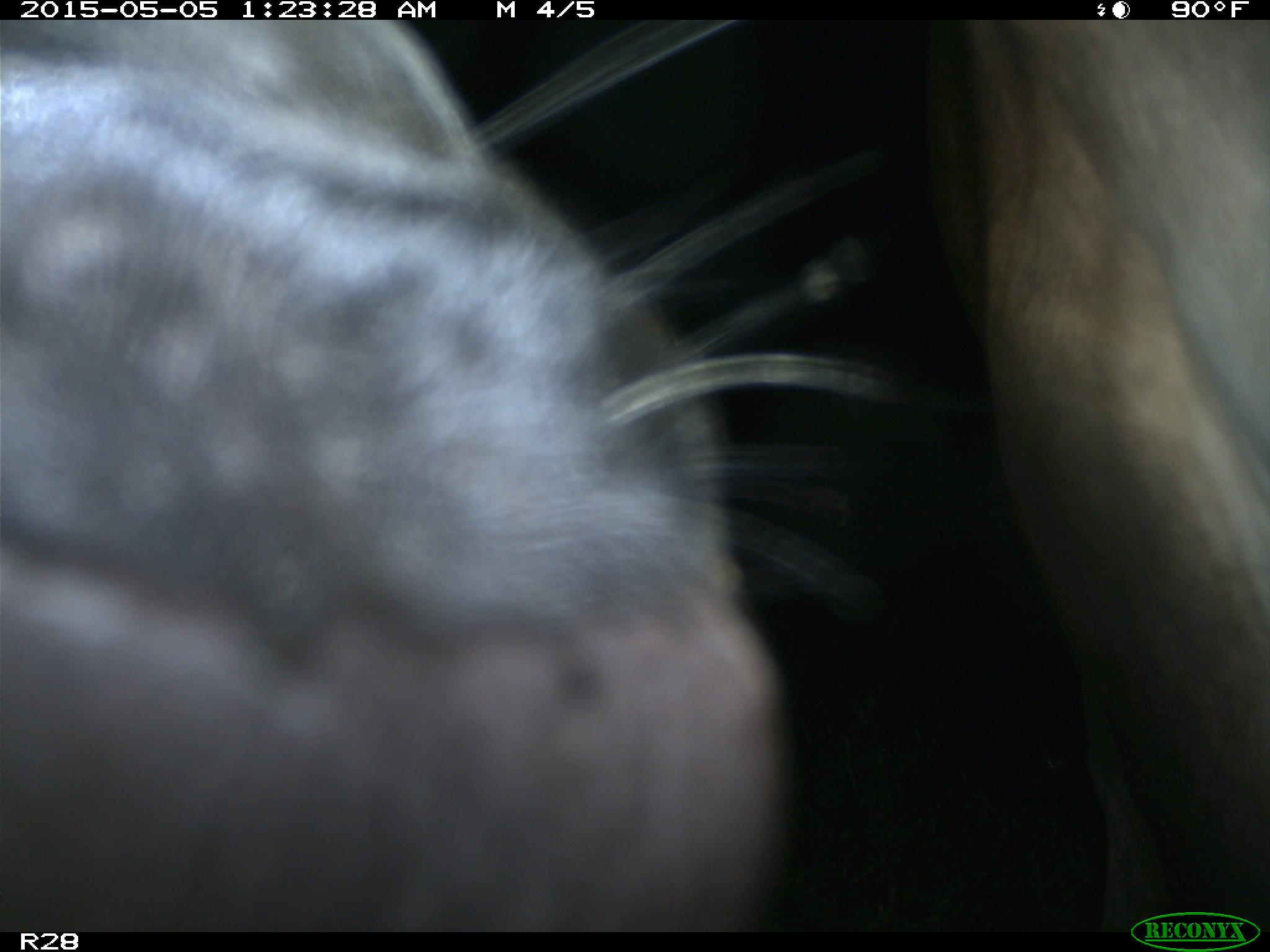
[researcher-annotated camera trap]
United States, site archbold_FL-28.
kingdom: Animalia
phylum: Chordata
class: Mammalia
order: Artiodactyla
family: Bovidae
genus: Bos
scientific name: Bos taurus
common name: domestic cow